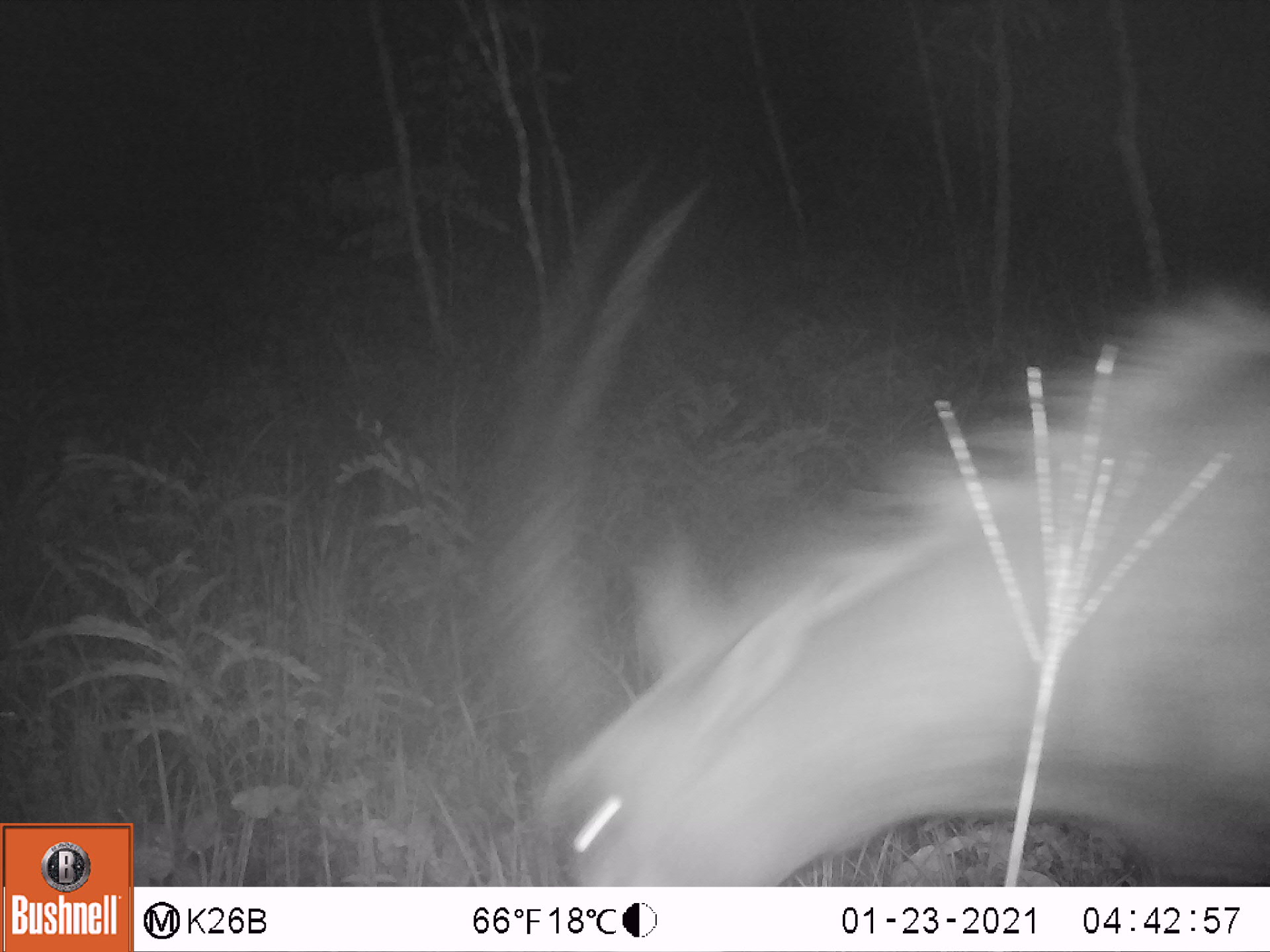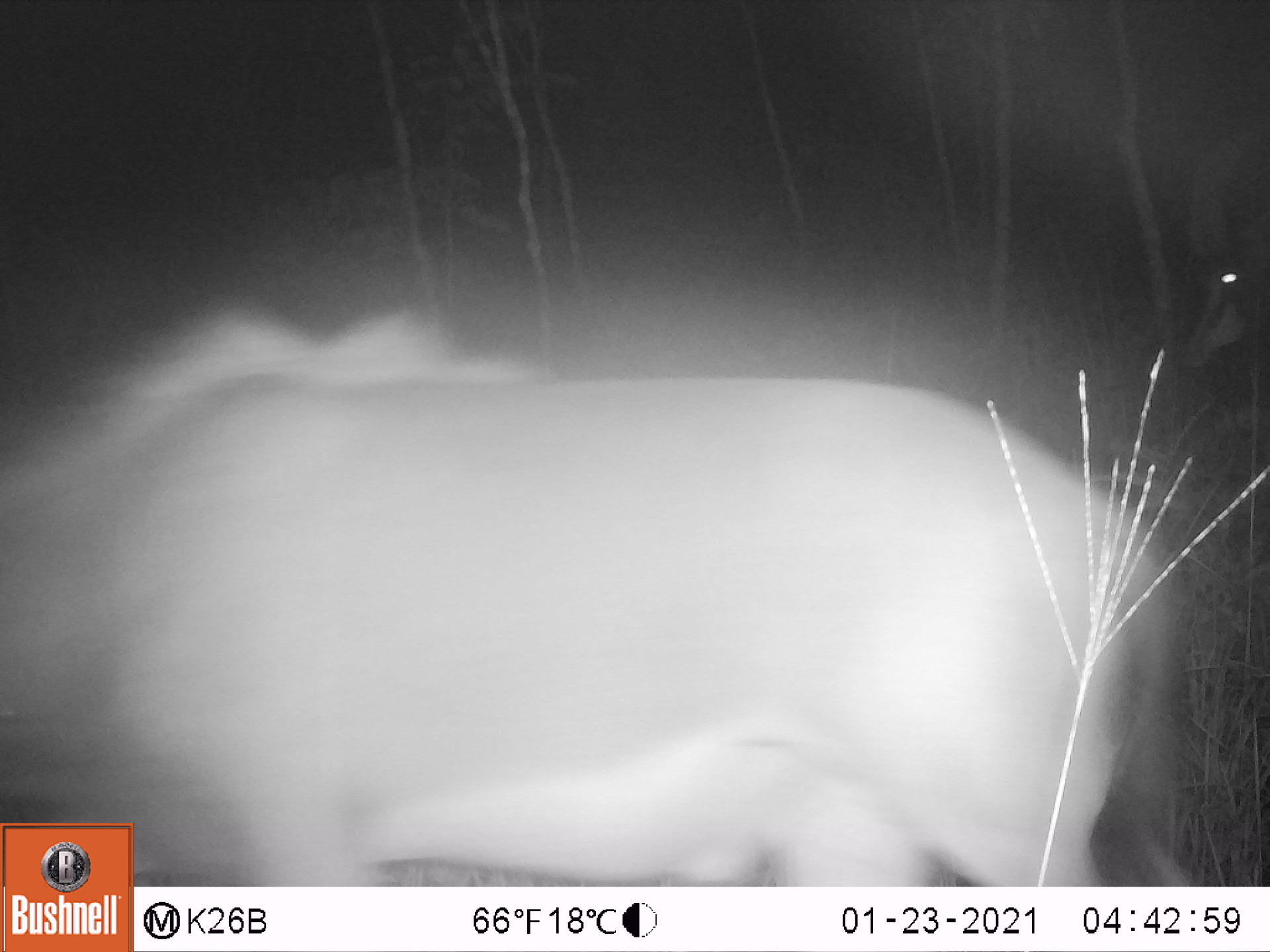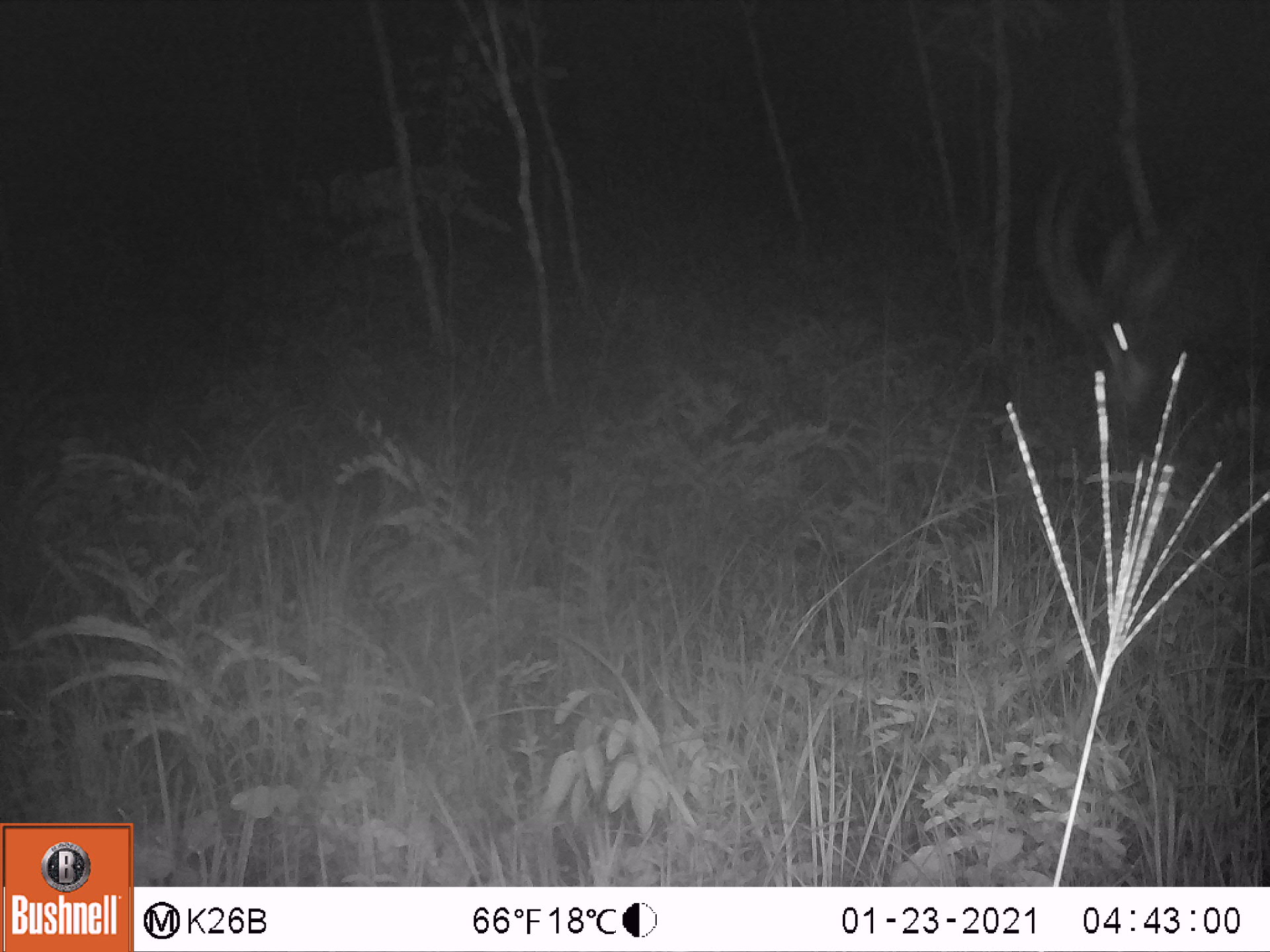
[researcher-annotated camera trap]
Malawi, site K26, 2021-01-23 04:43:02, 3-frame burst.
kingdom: Animalia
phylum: Chordata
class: Mammalia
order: Artiodactyla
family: Bovidae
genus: Hippotragus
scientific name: Hippotragus niger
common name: sable antelope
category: sable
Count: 1.